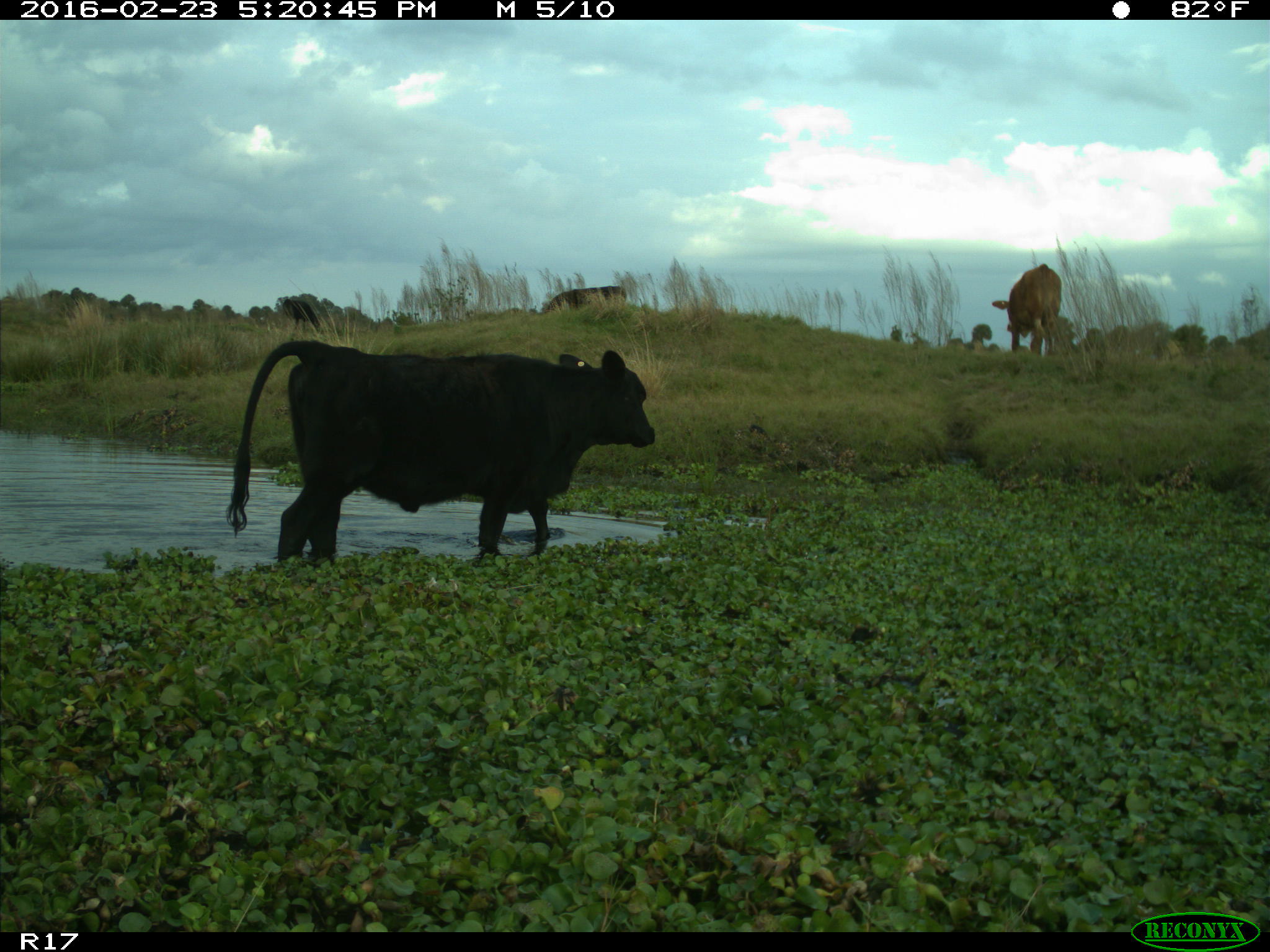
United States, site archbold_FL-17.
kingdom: Animalia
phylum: Chordata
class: Mammalia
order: Artiodactyla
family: Bovidae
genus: Bos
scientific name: Bos taurus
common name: domestic cow